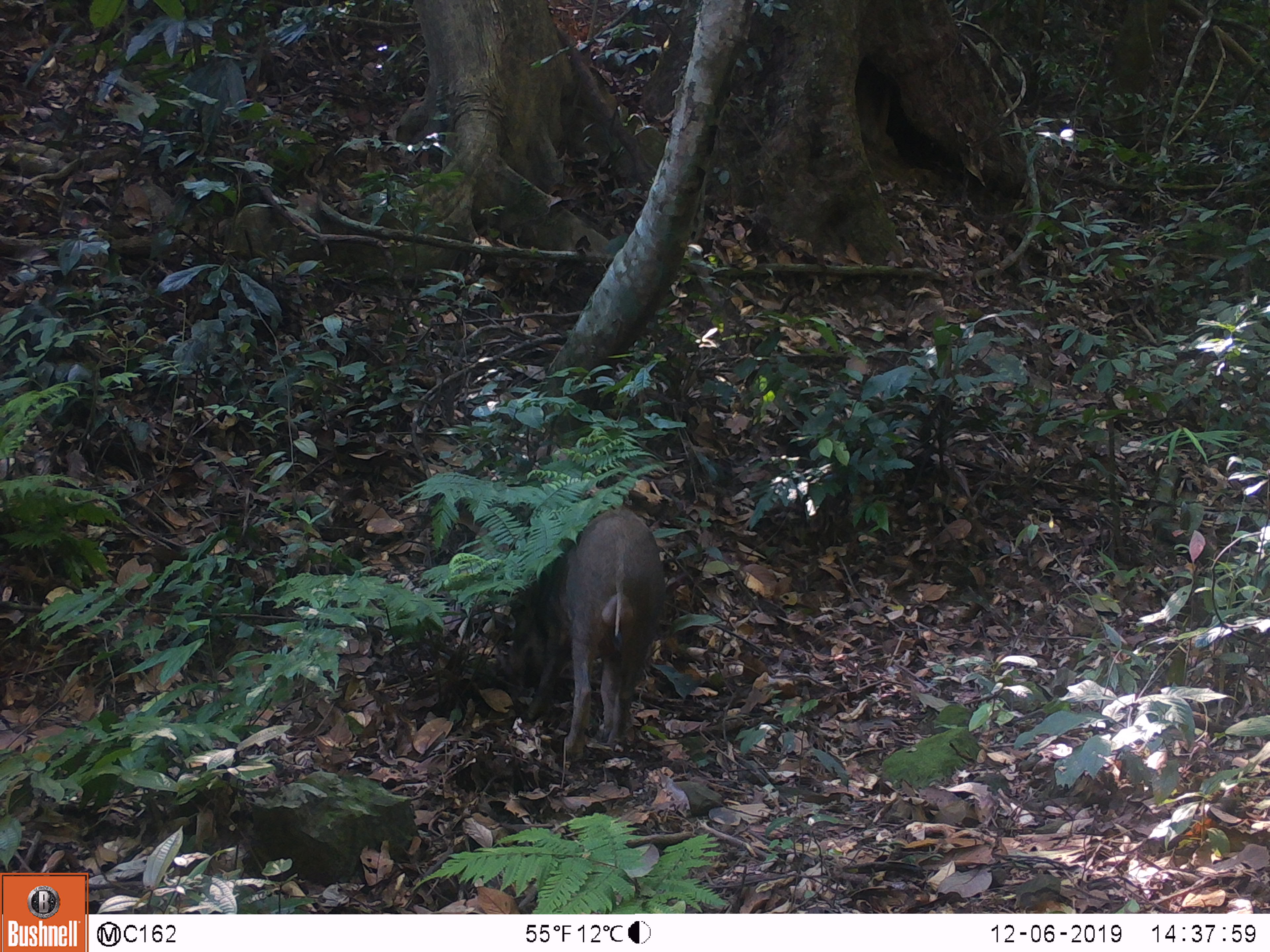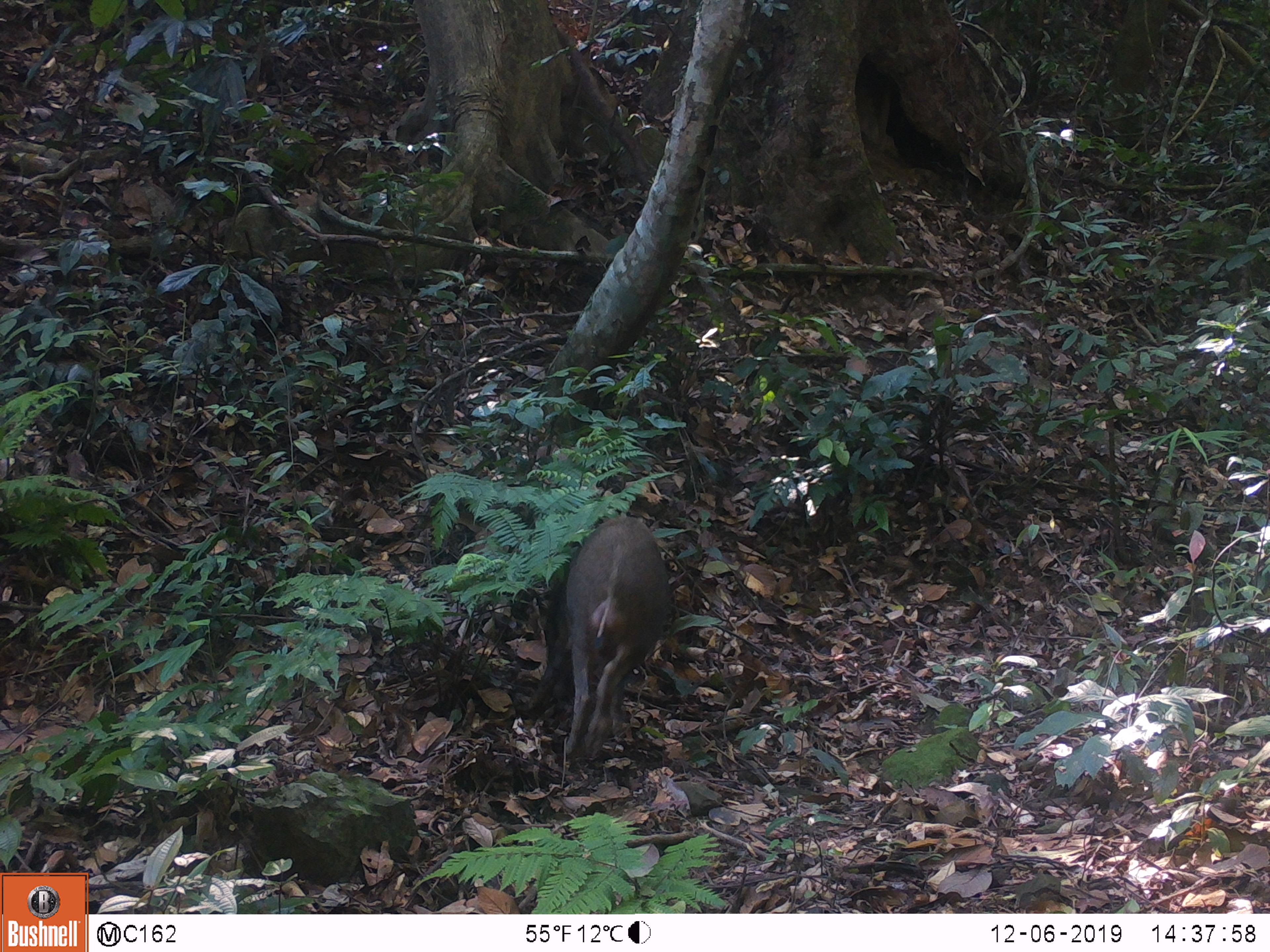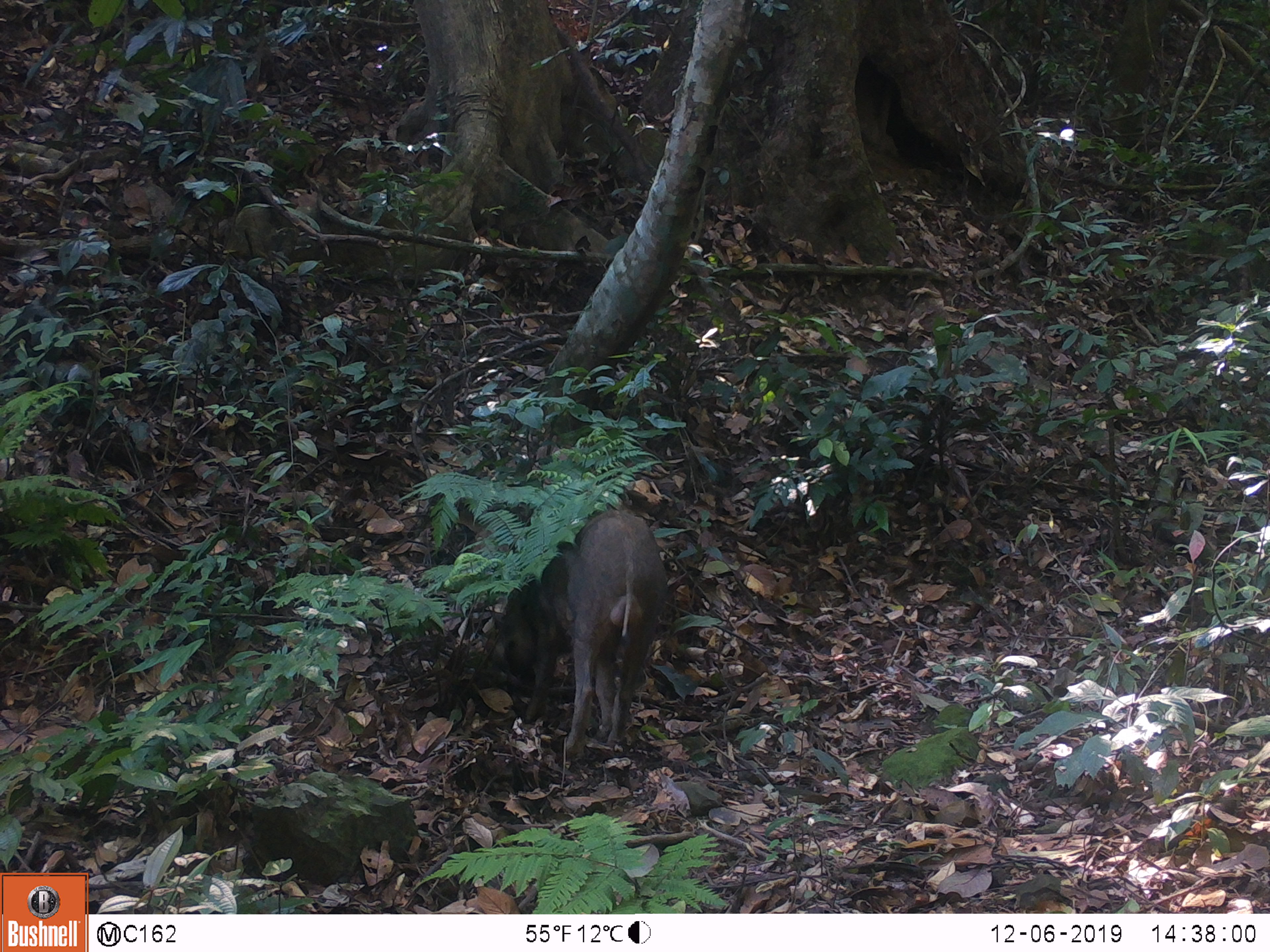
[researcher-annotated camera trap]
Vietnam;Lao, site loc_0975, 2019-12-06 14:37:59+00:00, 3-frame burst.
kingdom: Animalia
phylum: Chordata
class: Mammalia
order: Artiodactyla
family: Suidae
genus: Sus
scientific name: Sus scrofa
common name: eurasian wild pig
Eurasian wild pig (Sus scrofa). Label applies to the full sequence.